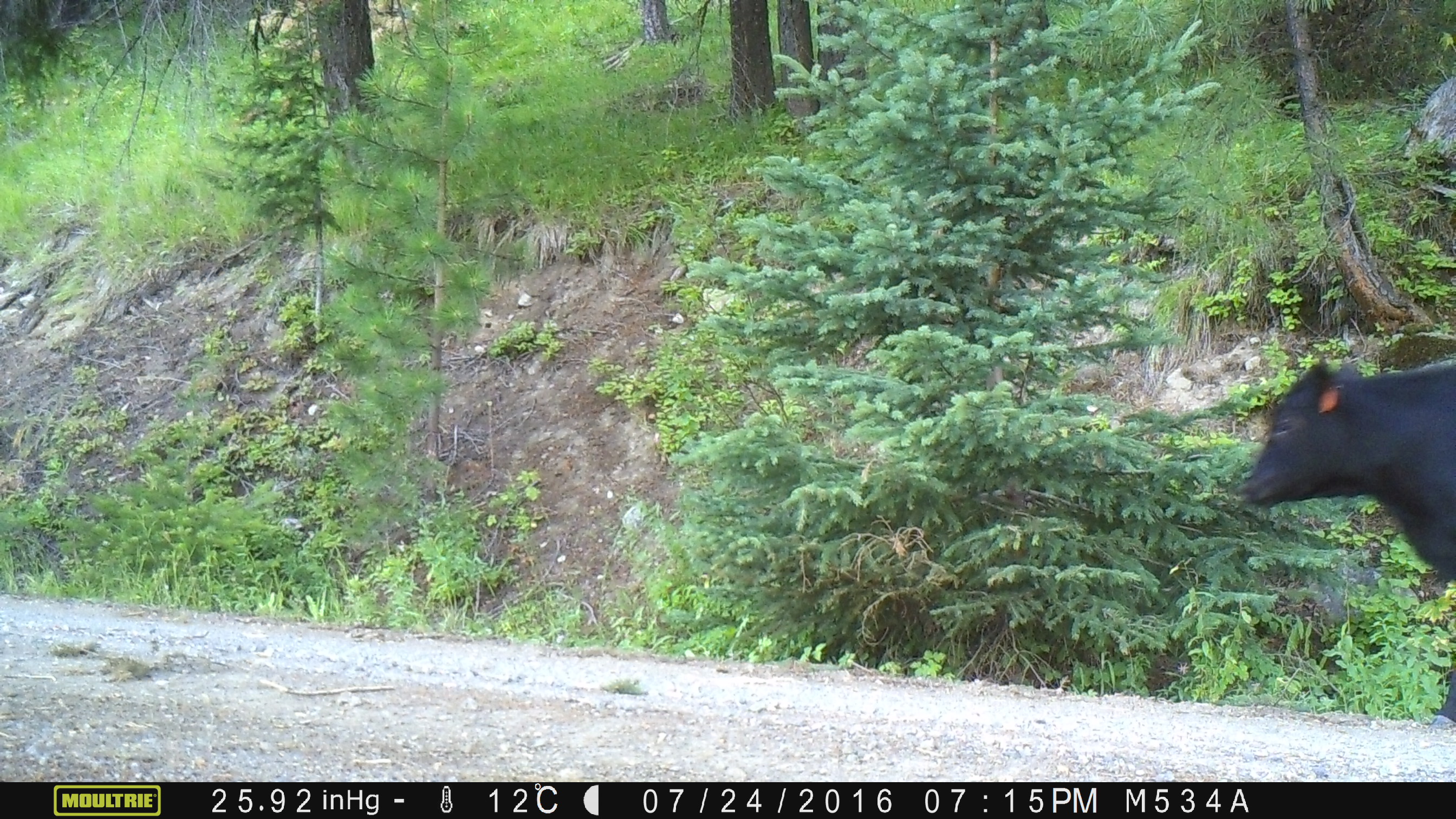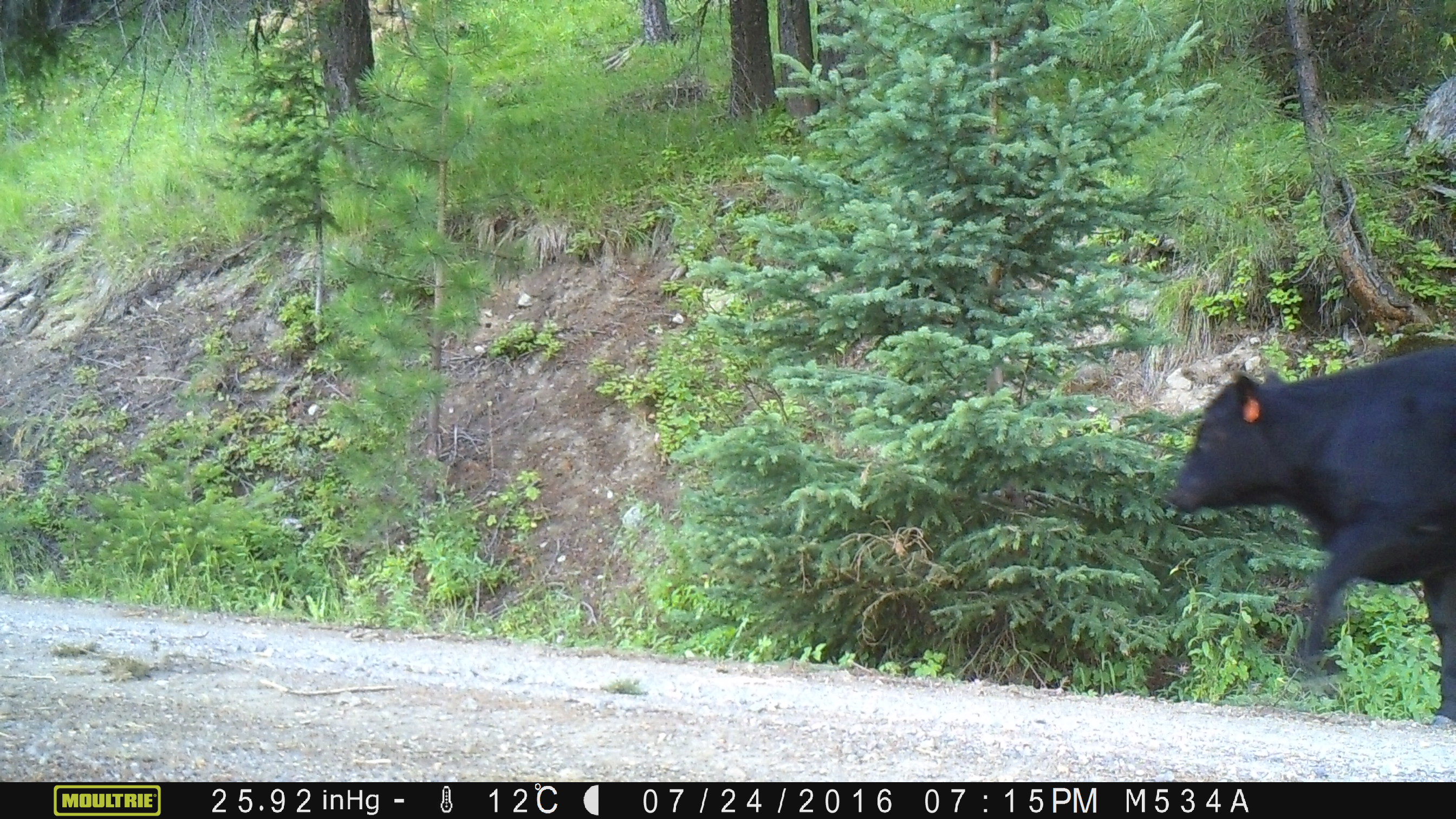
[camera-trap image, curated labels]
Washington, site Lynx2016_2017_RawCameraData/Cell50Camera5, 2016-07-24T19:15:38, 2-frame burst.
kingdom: Animalia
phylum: Chordata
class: Mammalia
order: Artiodactyla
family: Bovidae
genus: Bos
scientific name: Bos taurus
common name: domestic cattle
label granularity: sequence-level